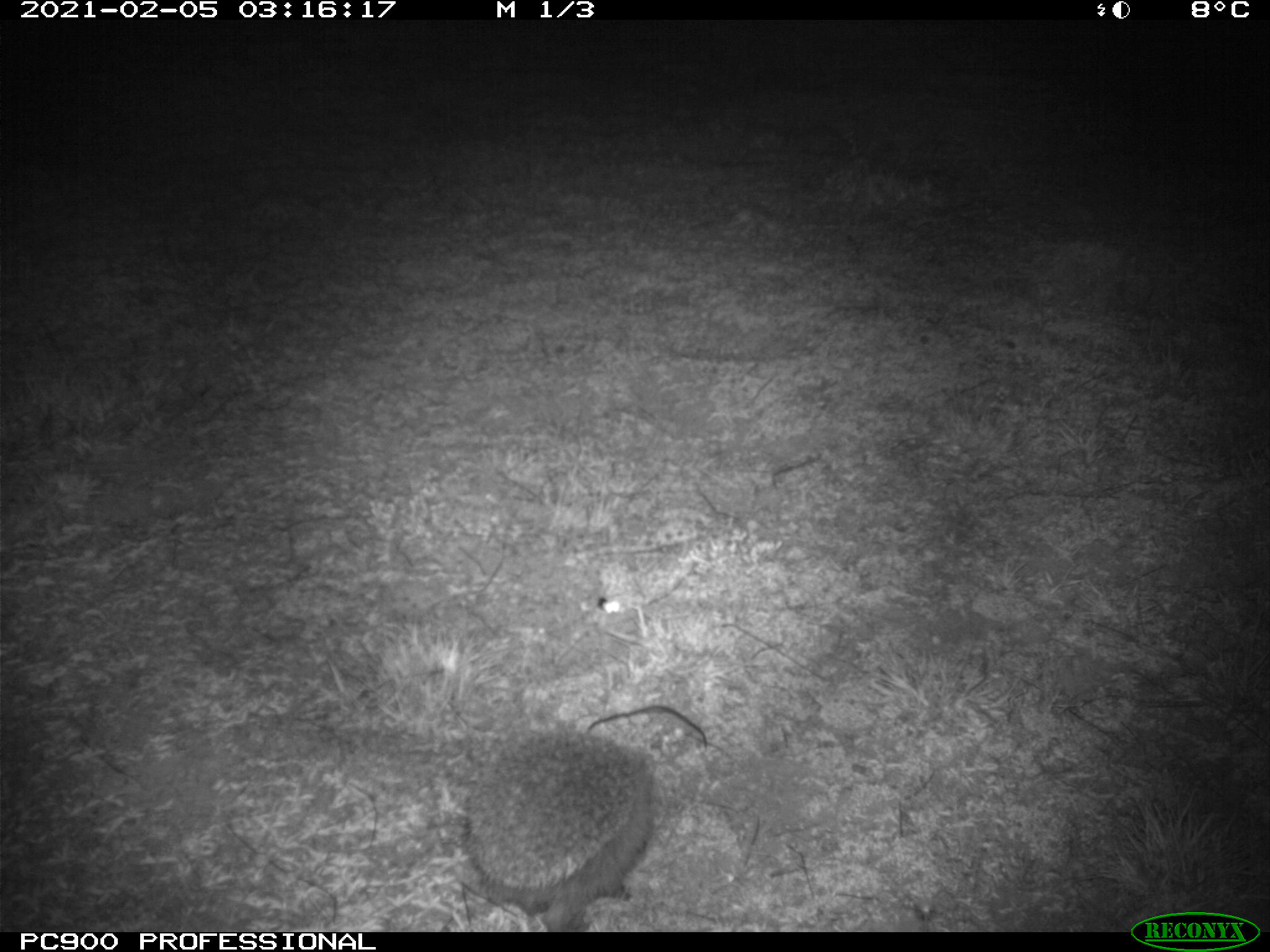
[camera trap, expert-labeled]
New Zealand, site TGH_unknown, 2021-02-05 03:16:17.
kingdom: Animalia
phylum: Chordata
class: Mammalia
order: Eulipotyphla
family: Erinaceidae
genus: Erinaceus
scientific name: Erinaceus europaeus europaeus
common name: european hedgehog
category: hedgehog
Hedgehog (european hedgehog) (Erinaceus europaeus europaeus).